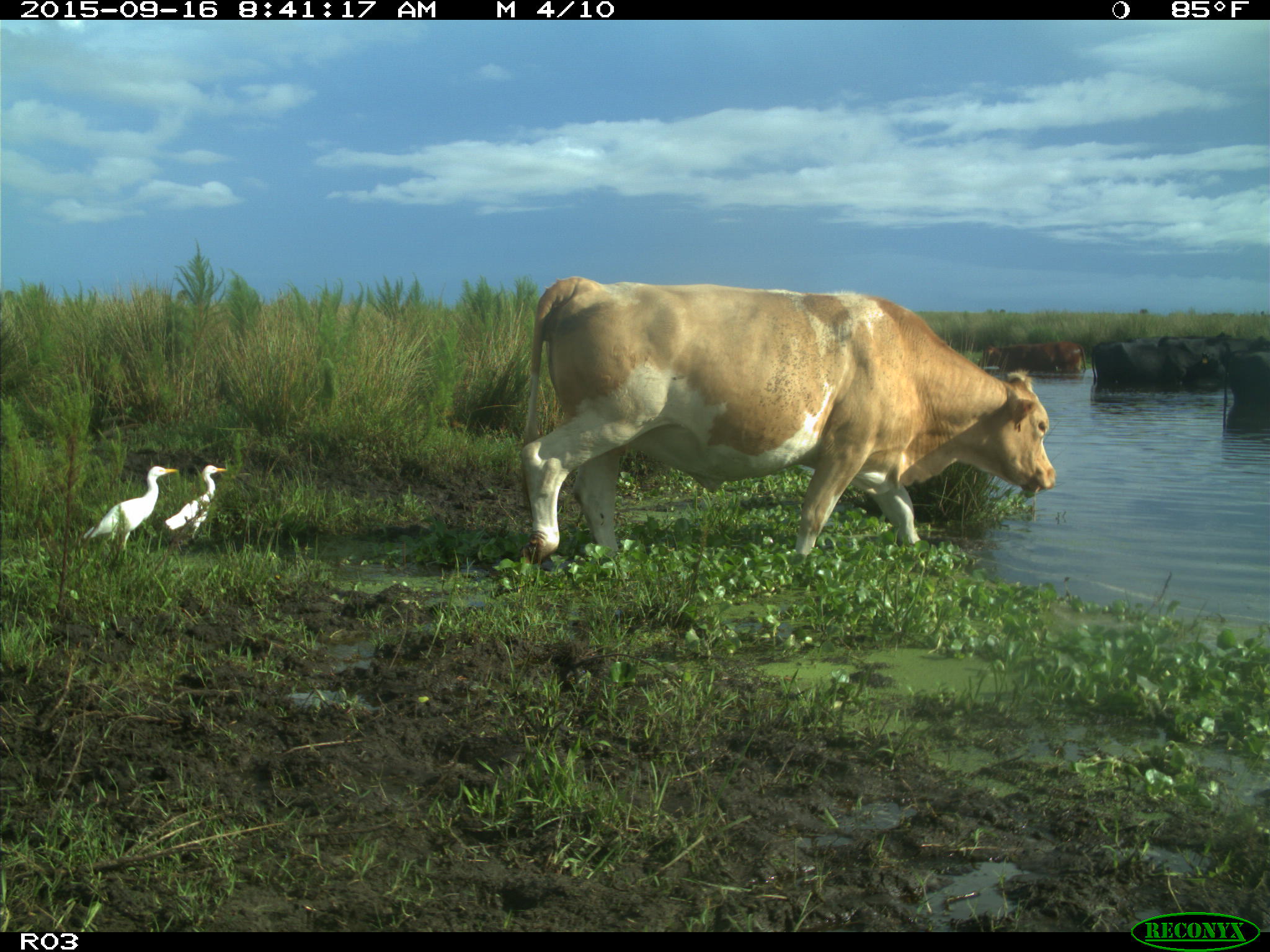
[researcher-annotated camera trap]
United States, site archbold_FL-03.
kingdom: Animalia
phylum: Chordata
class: Mammalia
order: Artiodactyla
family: Bovidae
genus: Bos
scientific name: Bos taurus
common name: domestic cow